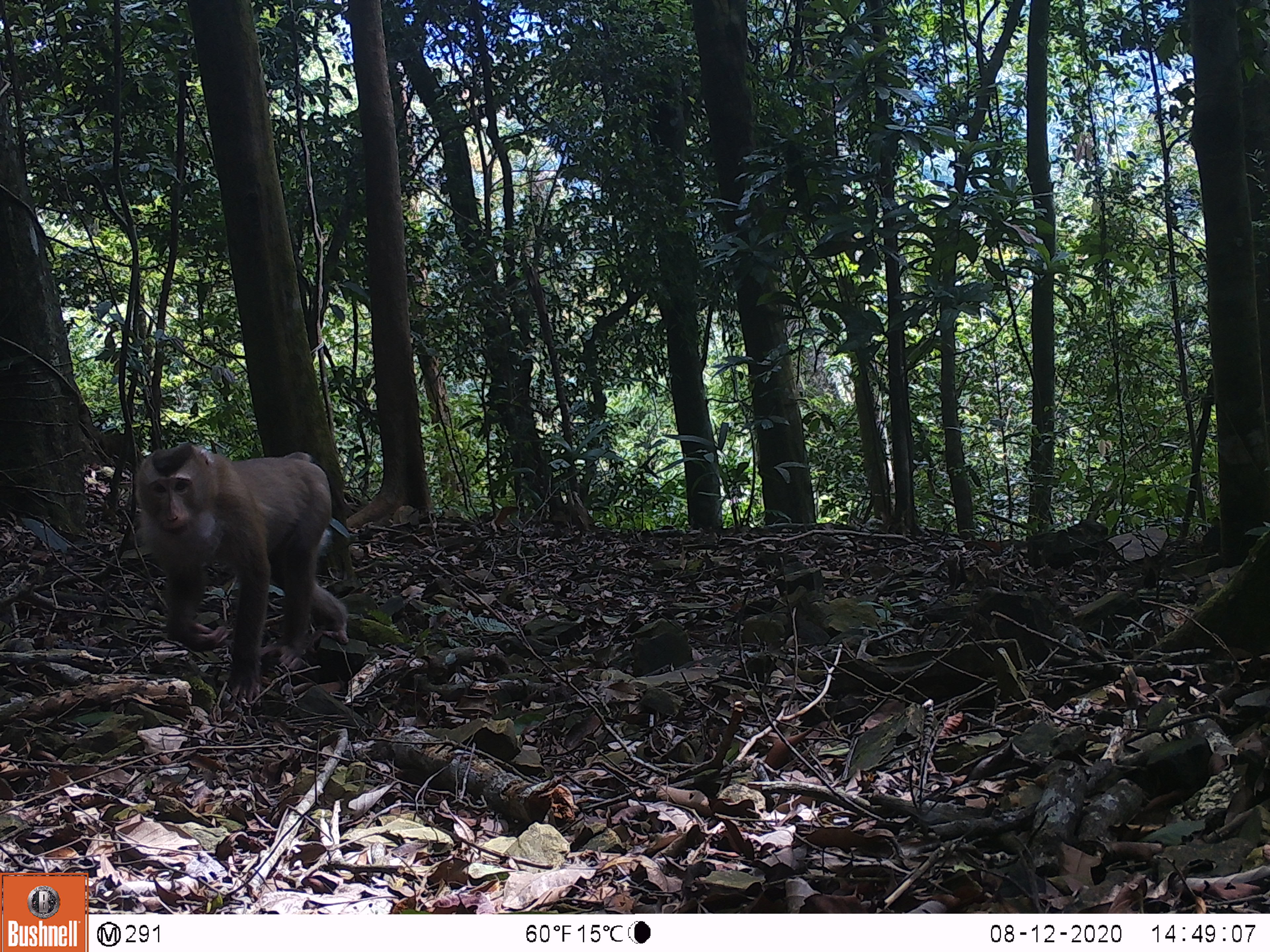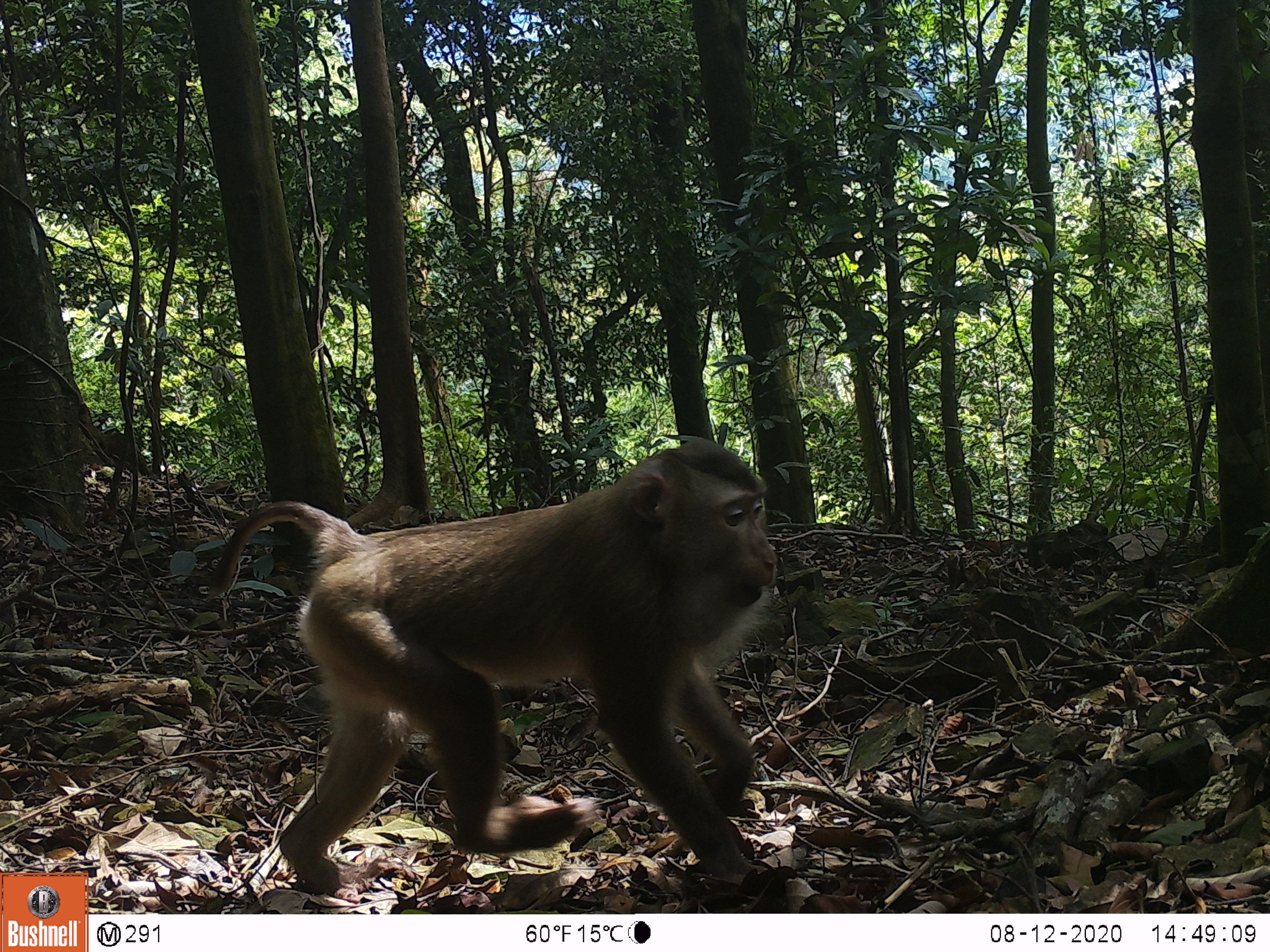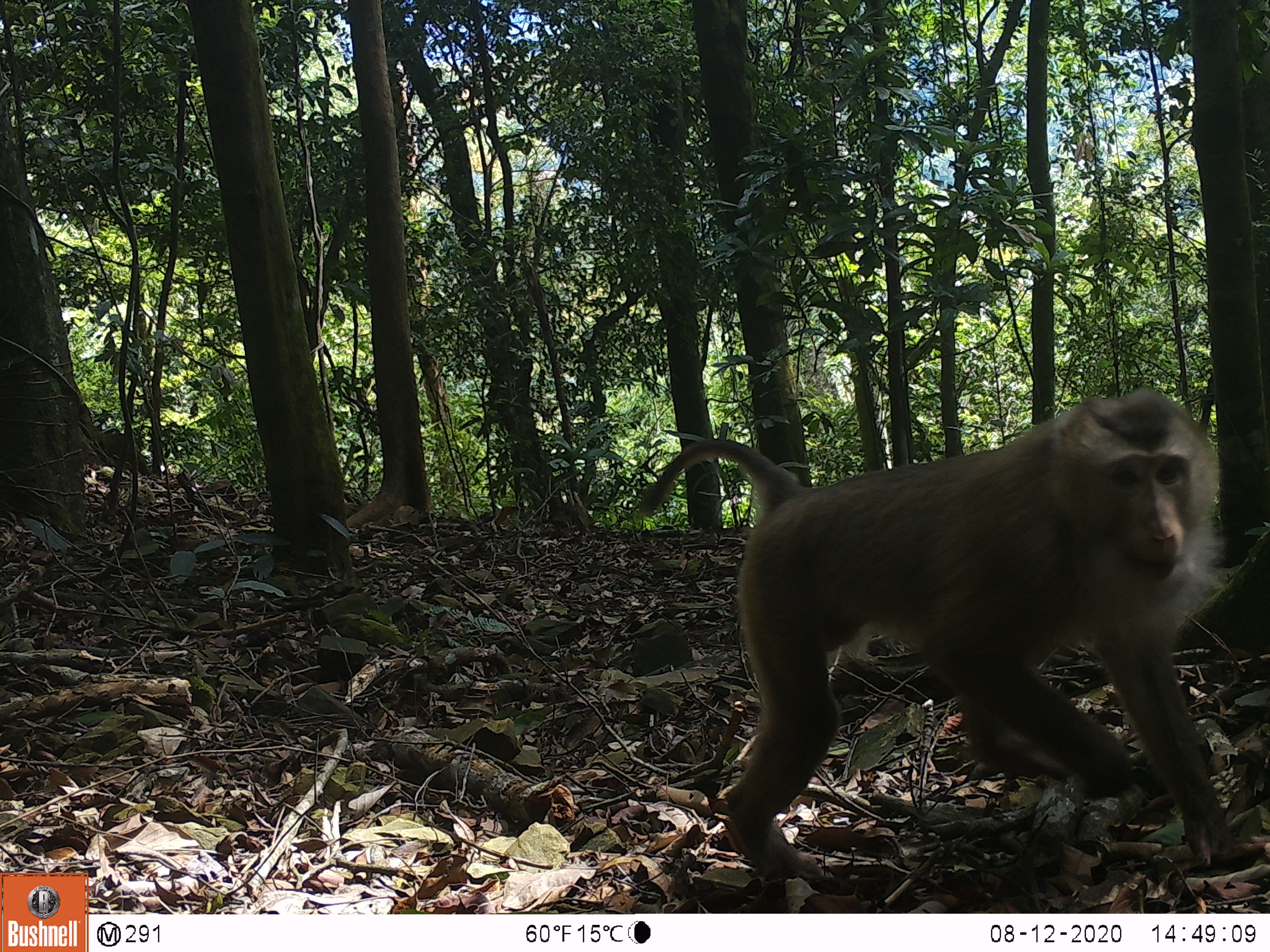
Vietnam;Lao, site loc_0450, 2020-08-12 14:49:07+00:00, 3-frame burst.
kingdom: Animalia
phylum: Chordata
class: Mammalia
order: Primates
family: Cercopithecidae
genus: Macaca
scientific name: Macaca nemestrina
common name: pig-tailed macaque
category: pig tailed macaque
Pig tailed macaque (pig-tailed macaque) (Macaca nemestrina). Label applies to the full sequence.